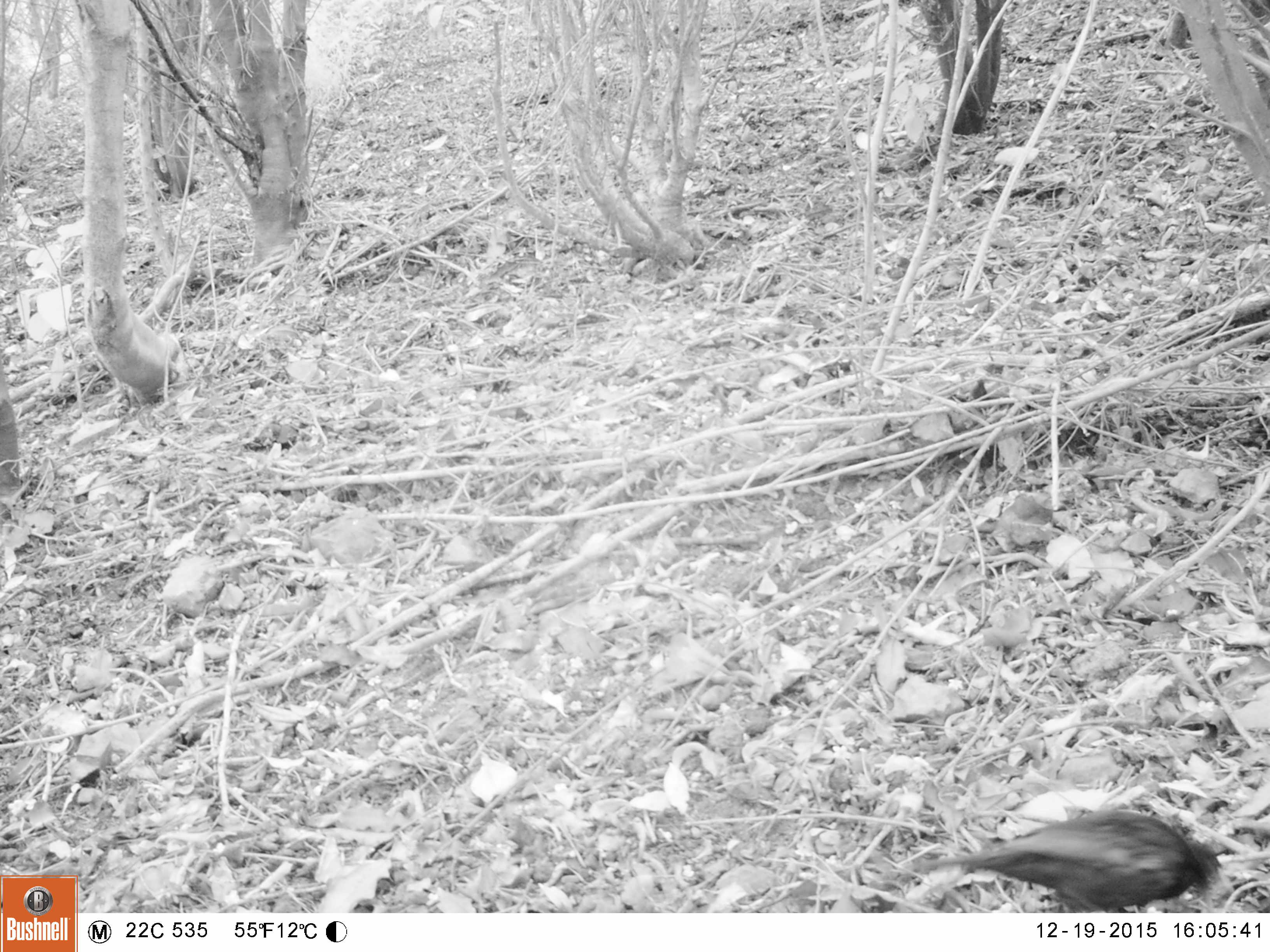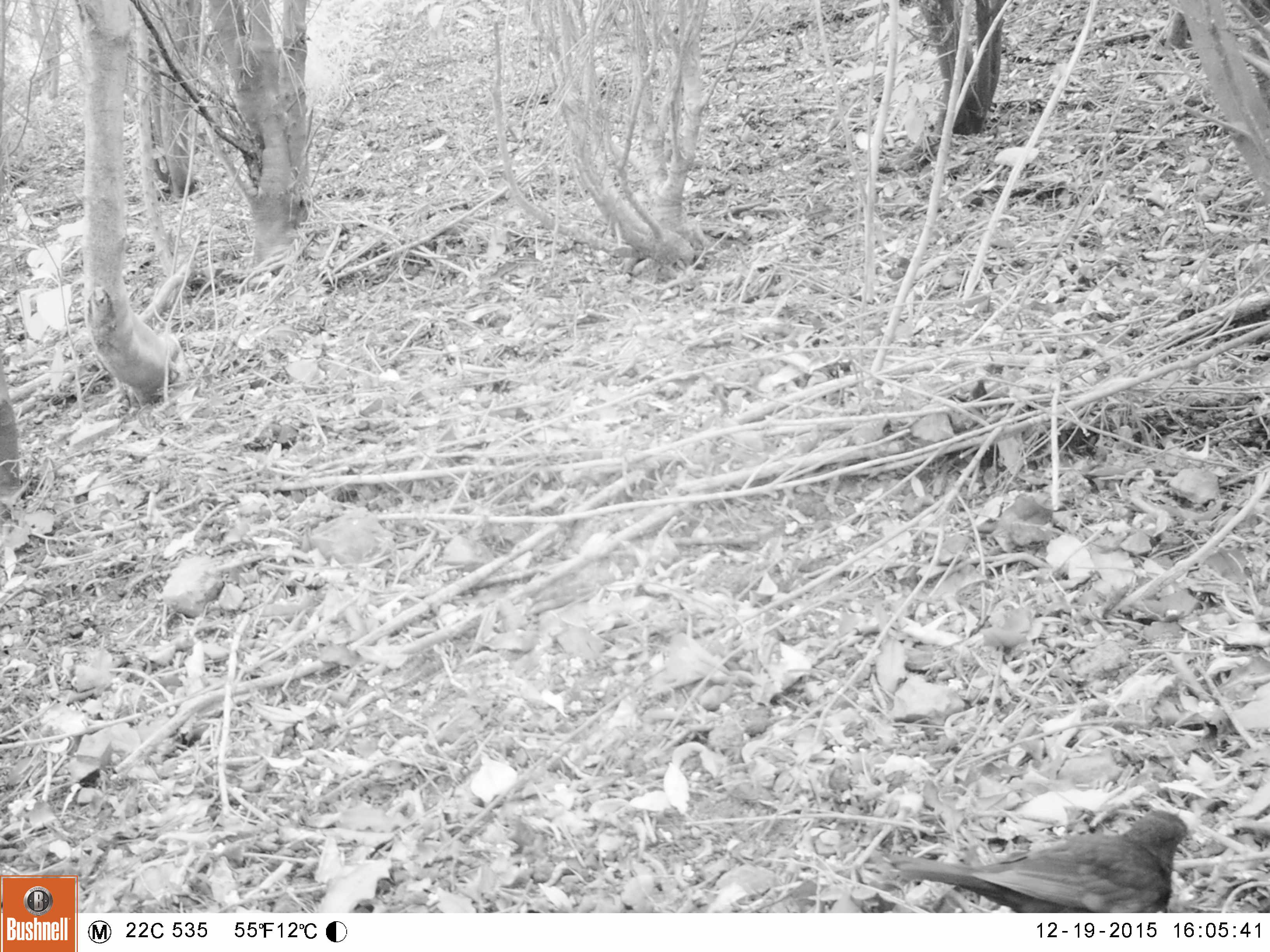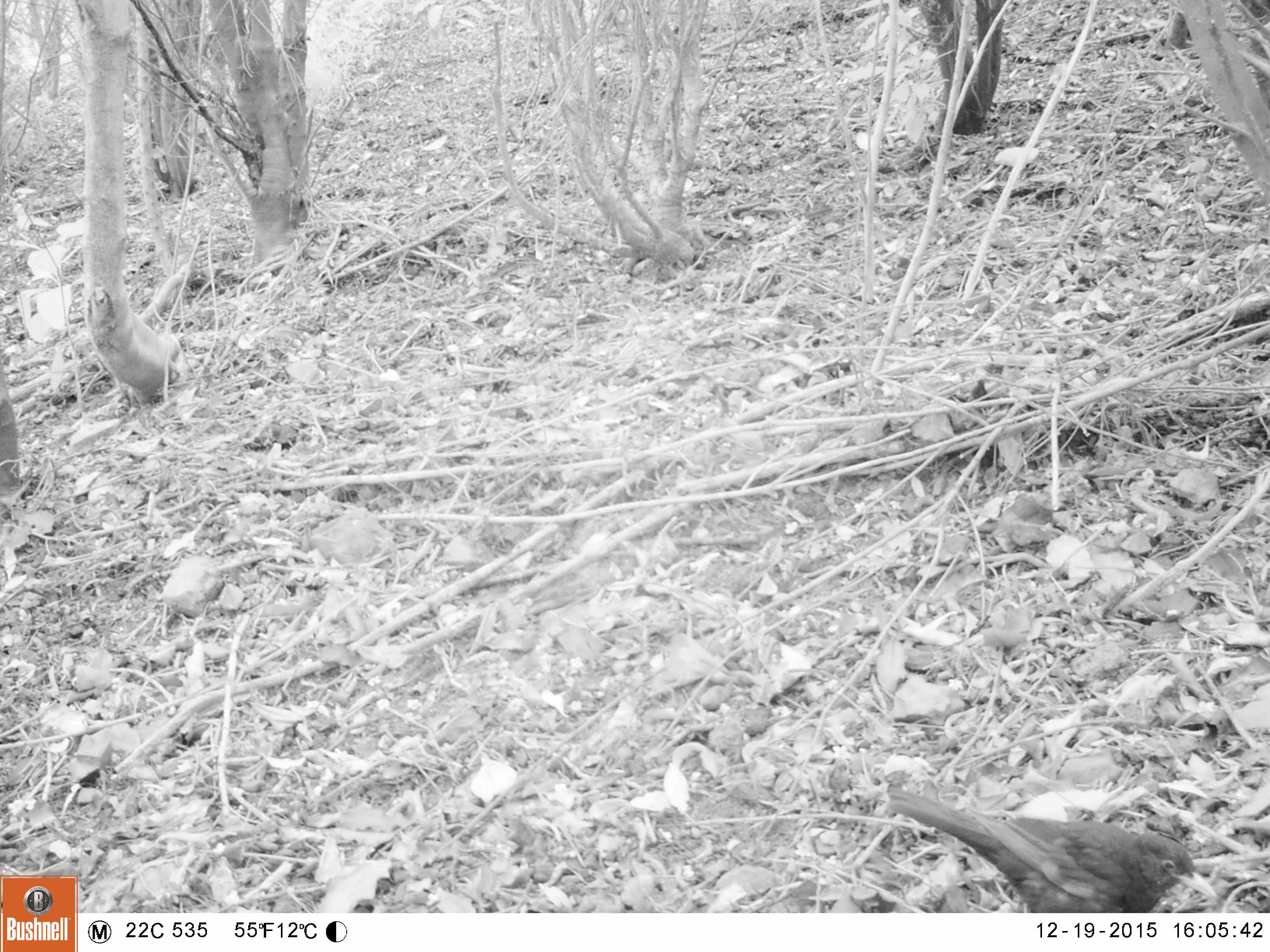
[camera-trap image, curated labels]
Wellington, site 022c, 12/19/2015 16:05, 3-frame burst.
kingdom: Animalia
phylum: Chordata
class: Aves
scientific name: Aves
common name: bird